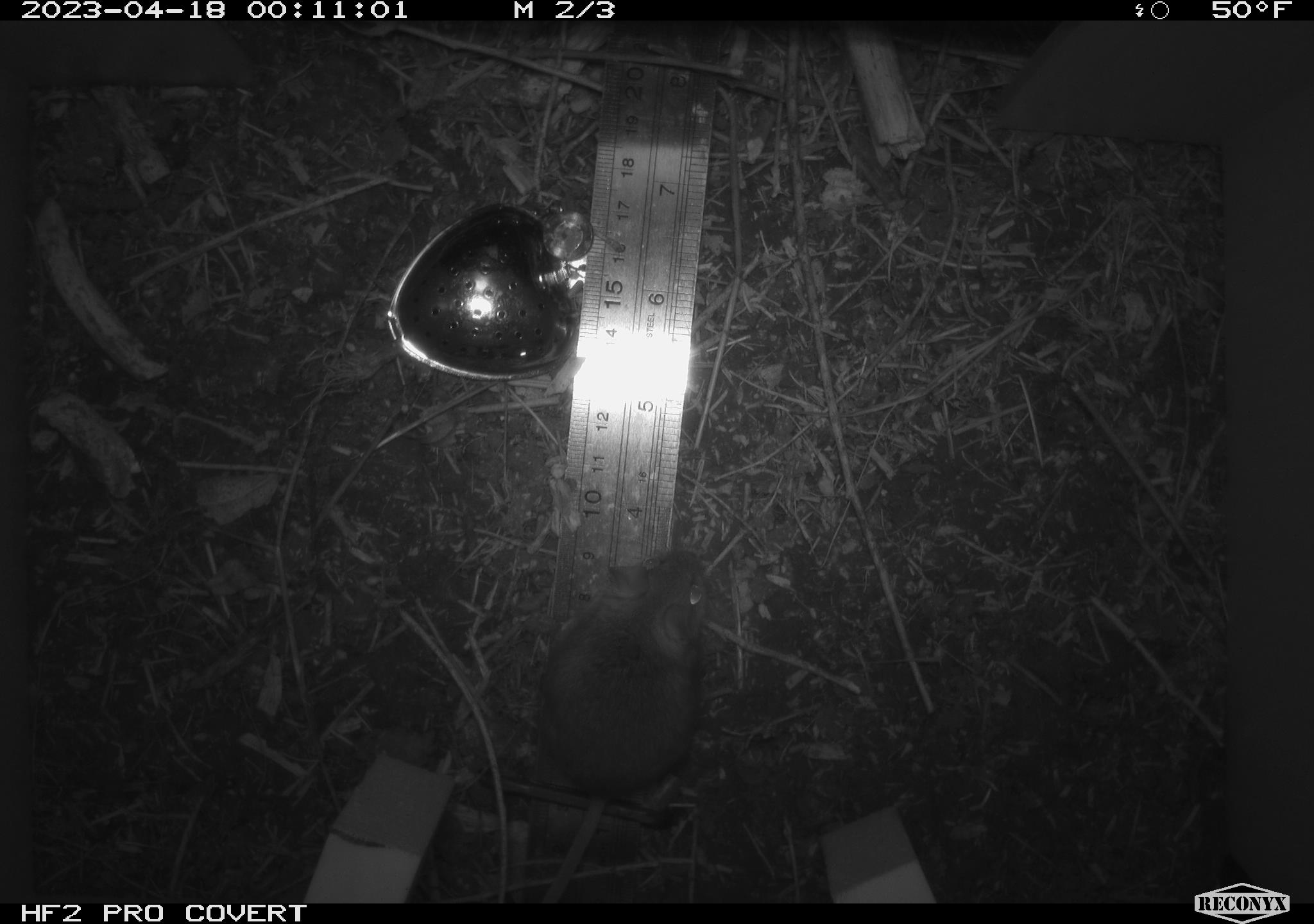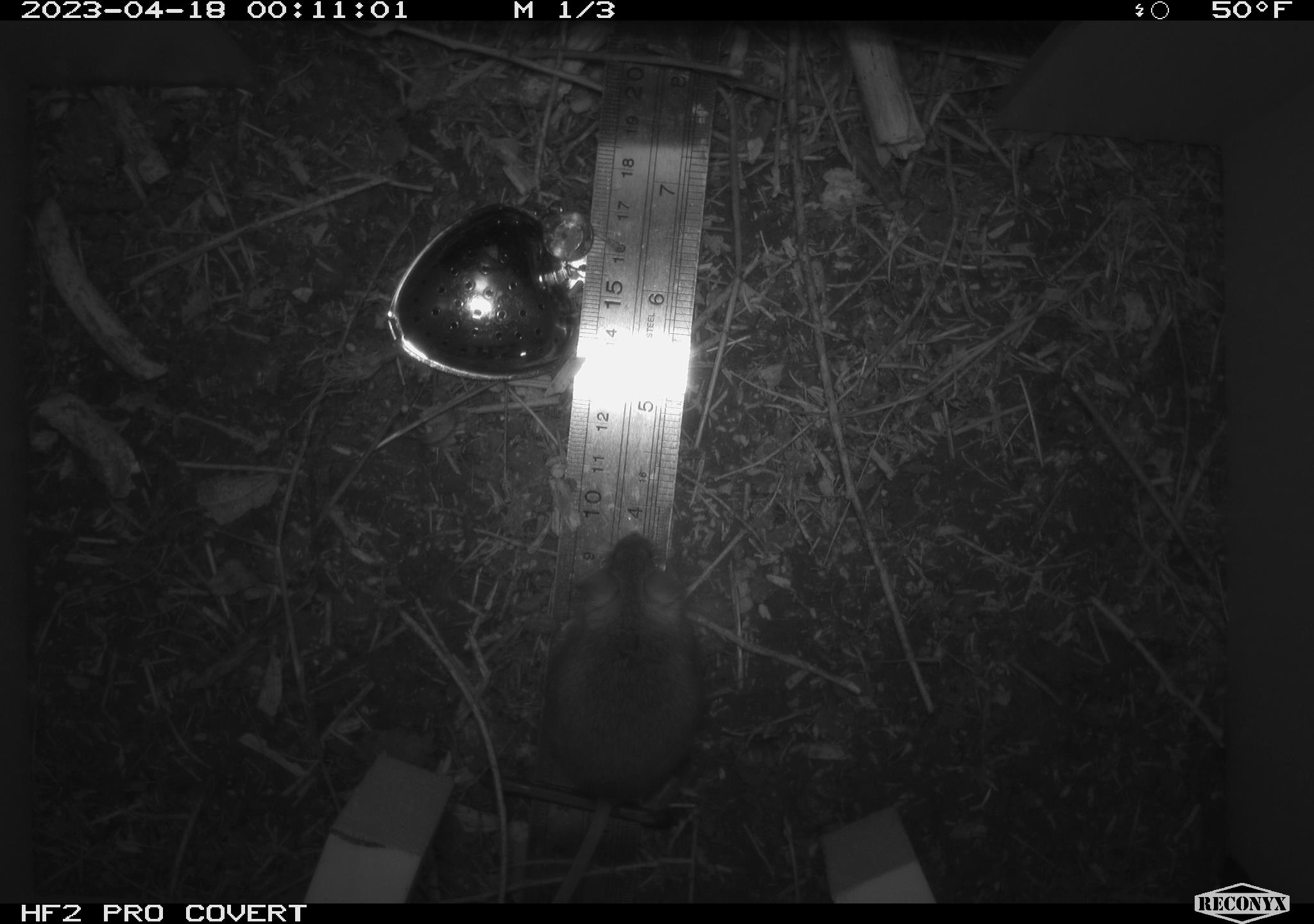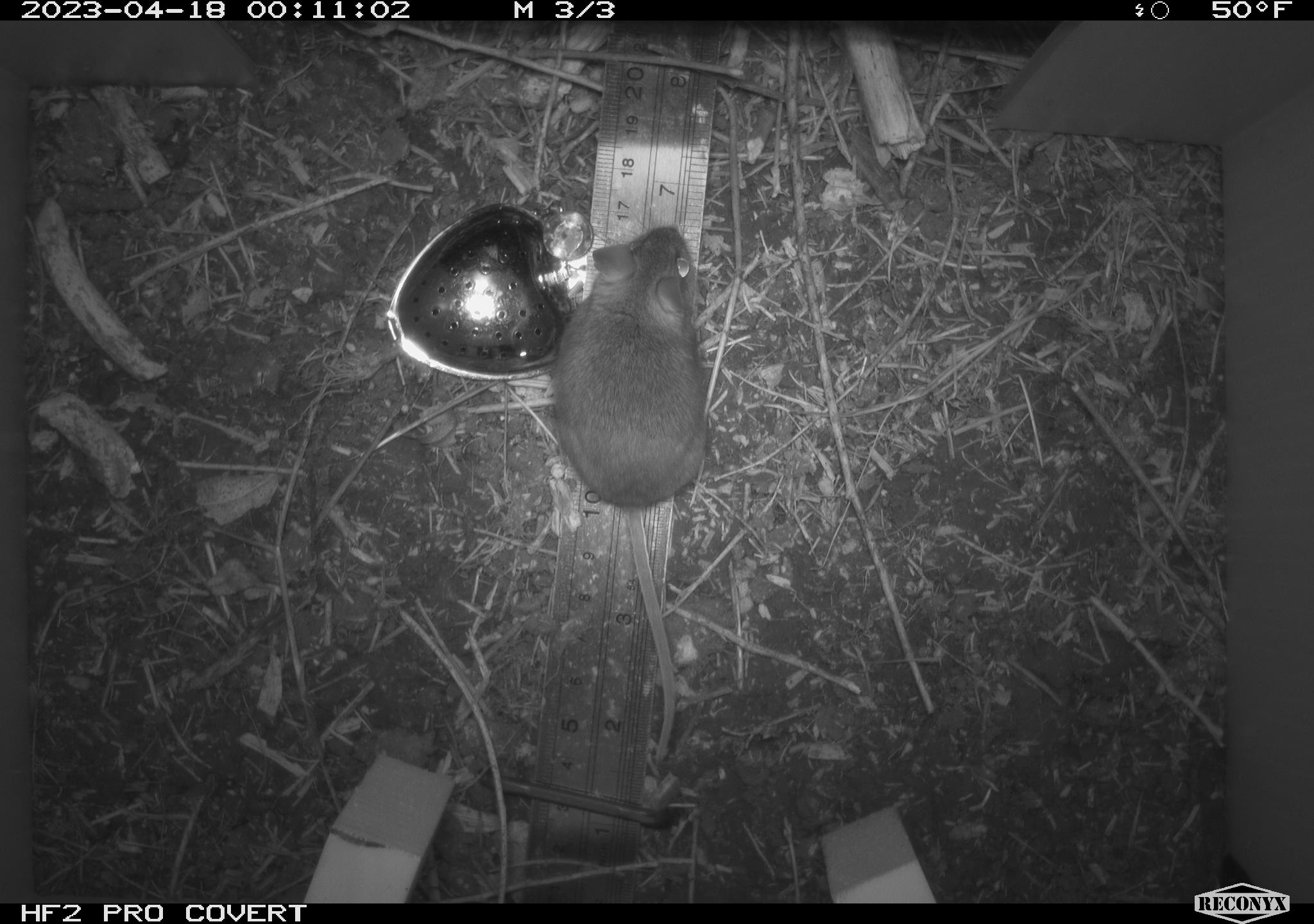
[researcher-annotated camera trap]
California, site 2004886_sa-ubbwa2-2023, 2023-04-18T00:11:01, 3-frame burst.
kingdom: Animalia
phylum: Chordata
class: Mammalia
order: Rodentia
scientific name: Rodentia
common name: mouse species